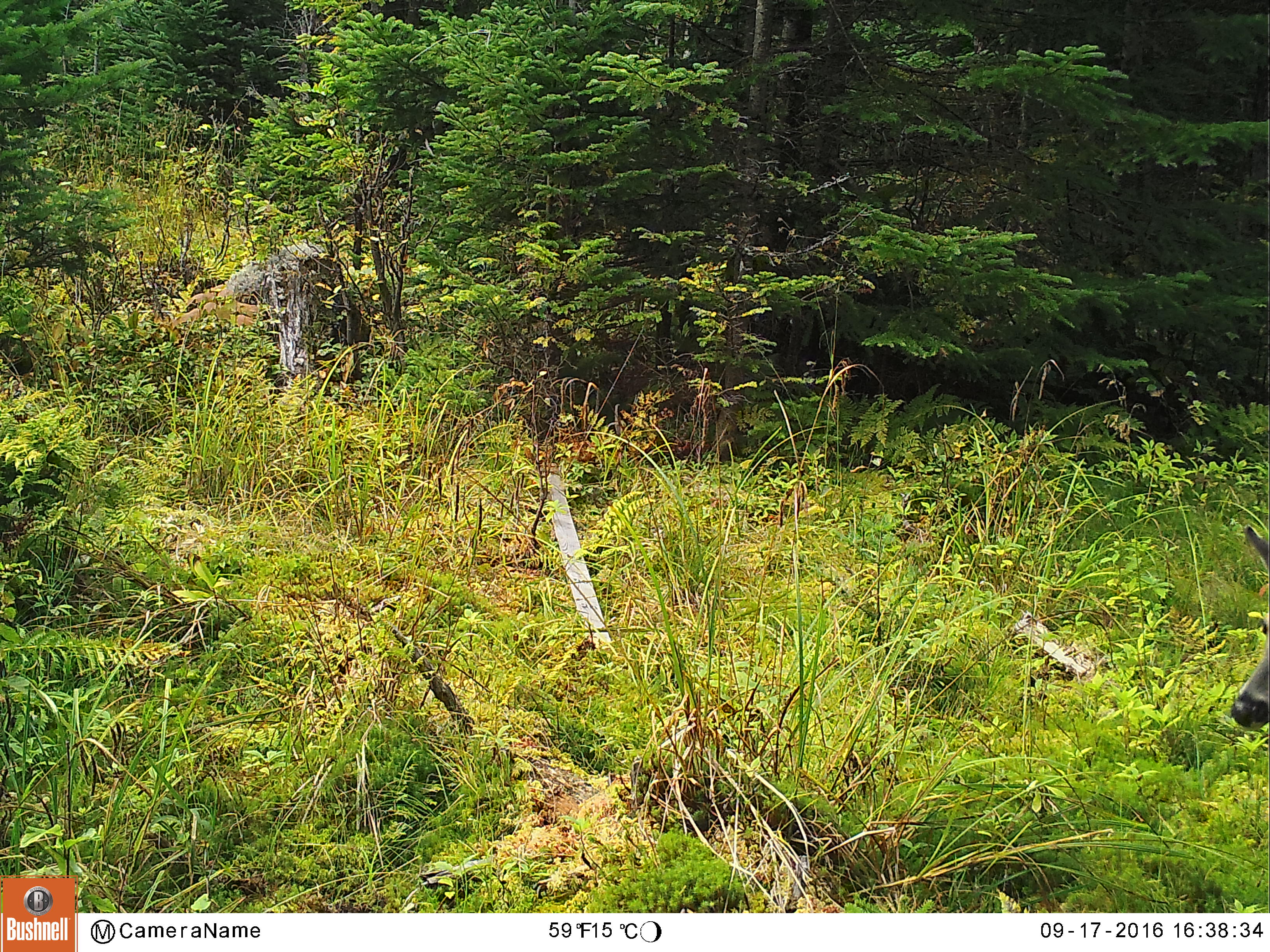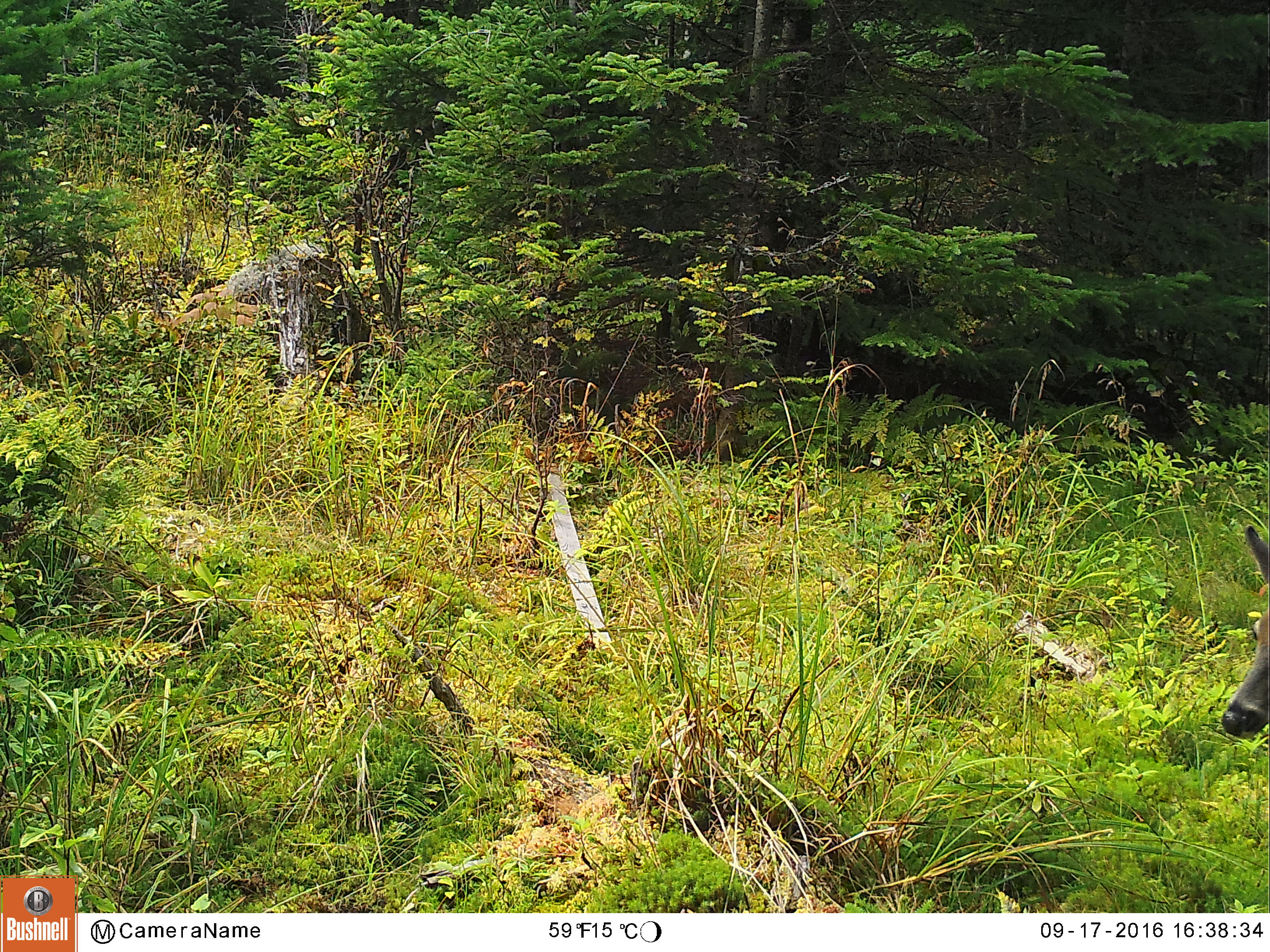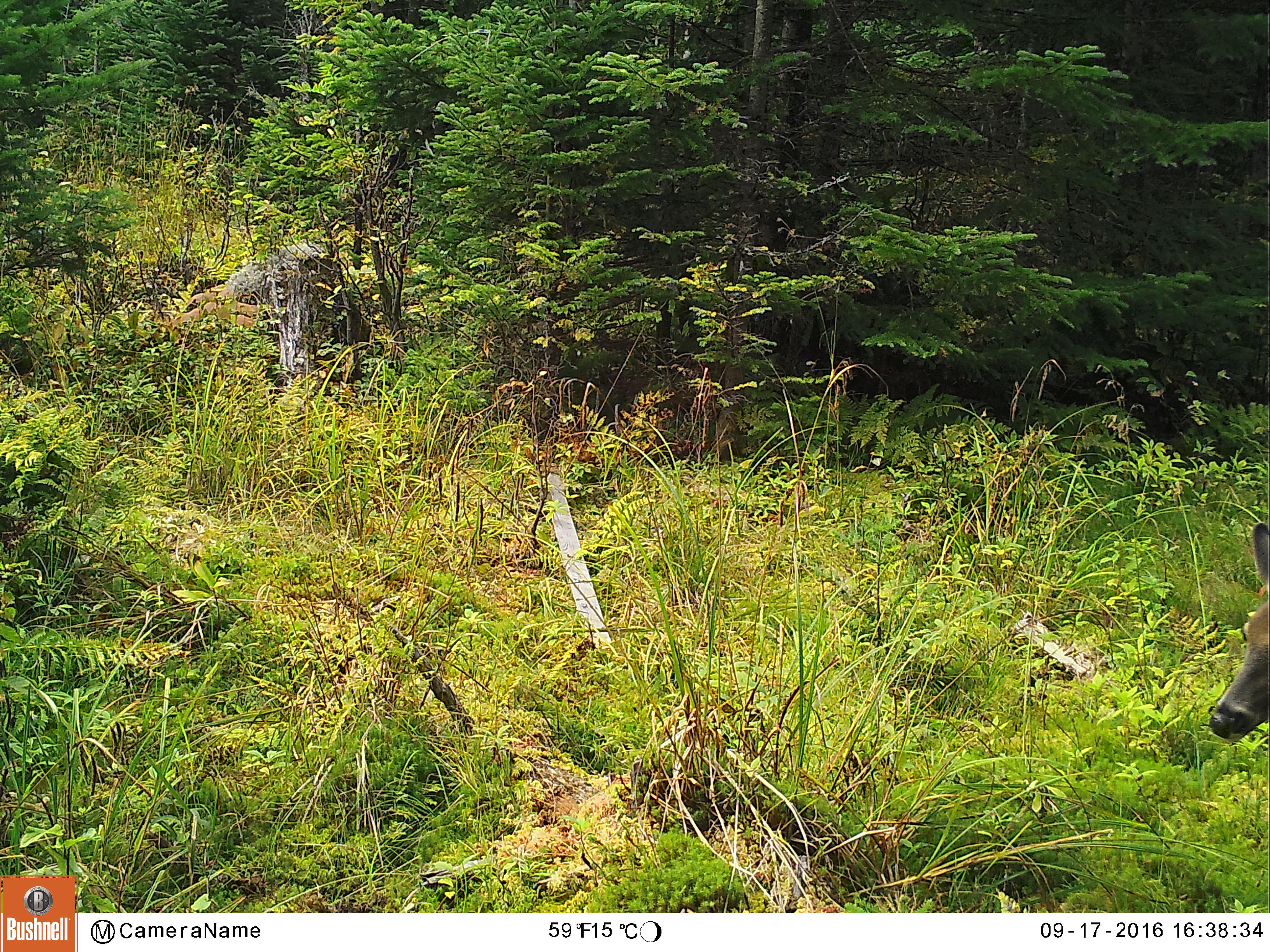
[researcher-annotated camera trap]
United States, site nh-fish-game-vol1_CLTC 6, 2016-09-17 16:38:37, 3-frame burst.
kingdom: Animalia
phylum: Chordata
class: Mammalia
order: Artiodactyla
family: Cervidae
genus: Odocoileus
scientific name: Odocoileus virginianus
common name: white-tailed deer